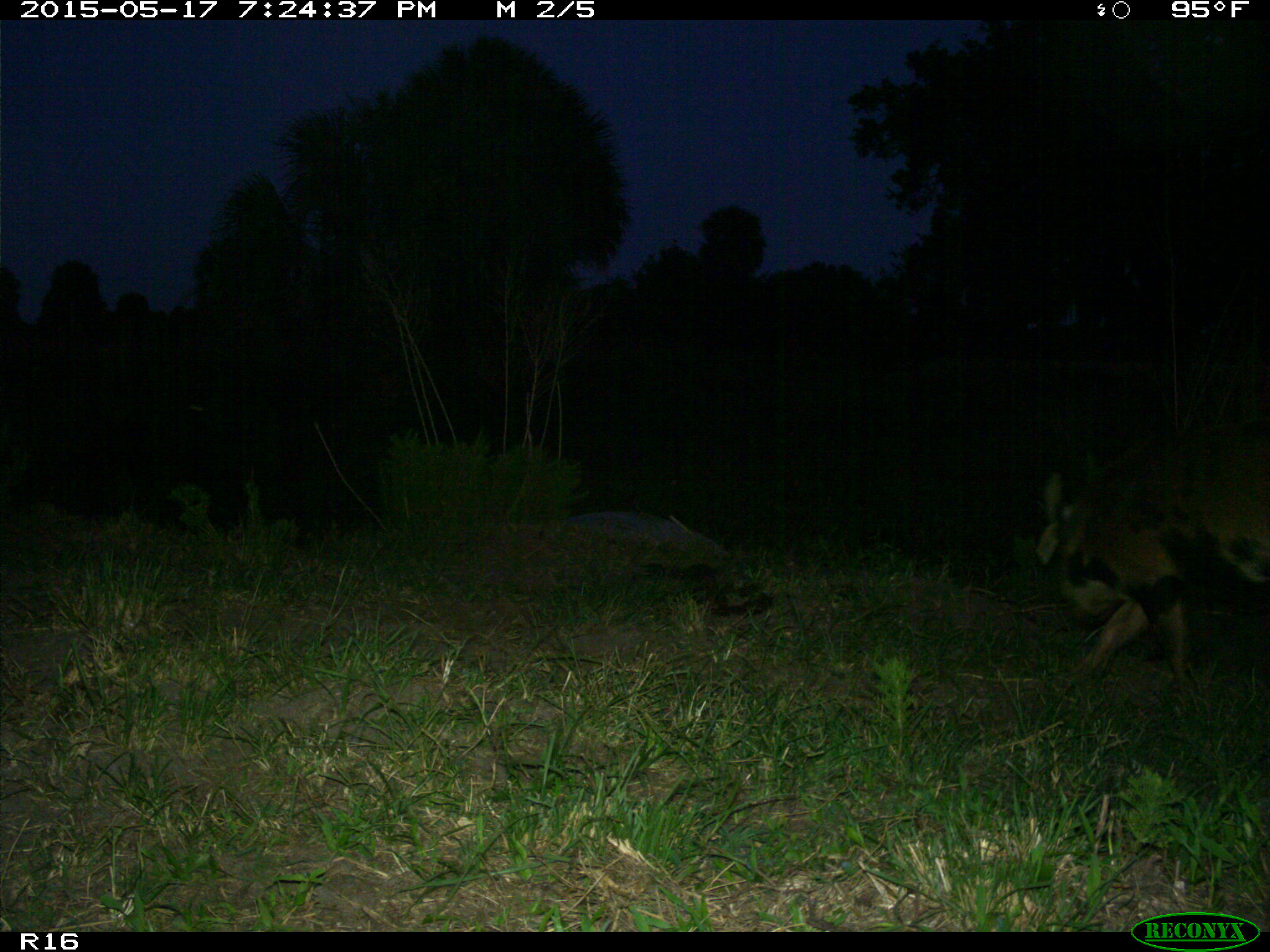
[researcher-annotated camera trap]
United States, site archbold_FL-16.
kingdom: Animalia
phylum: Chordata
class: Mammalia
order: Artiodactyla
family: Suidae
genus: Sus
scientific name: Sus scrofa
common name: wild boar